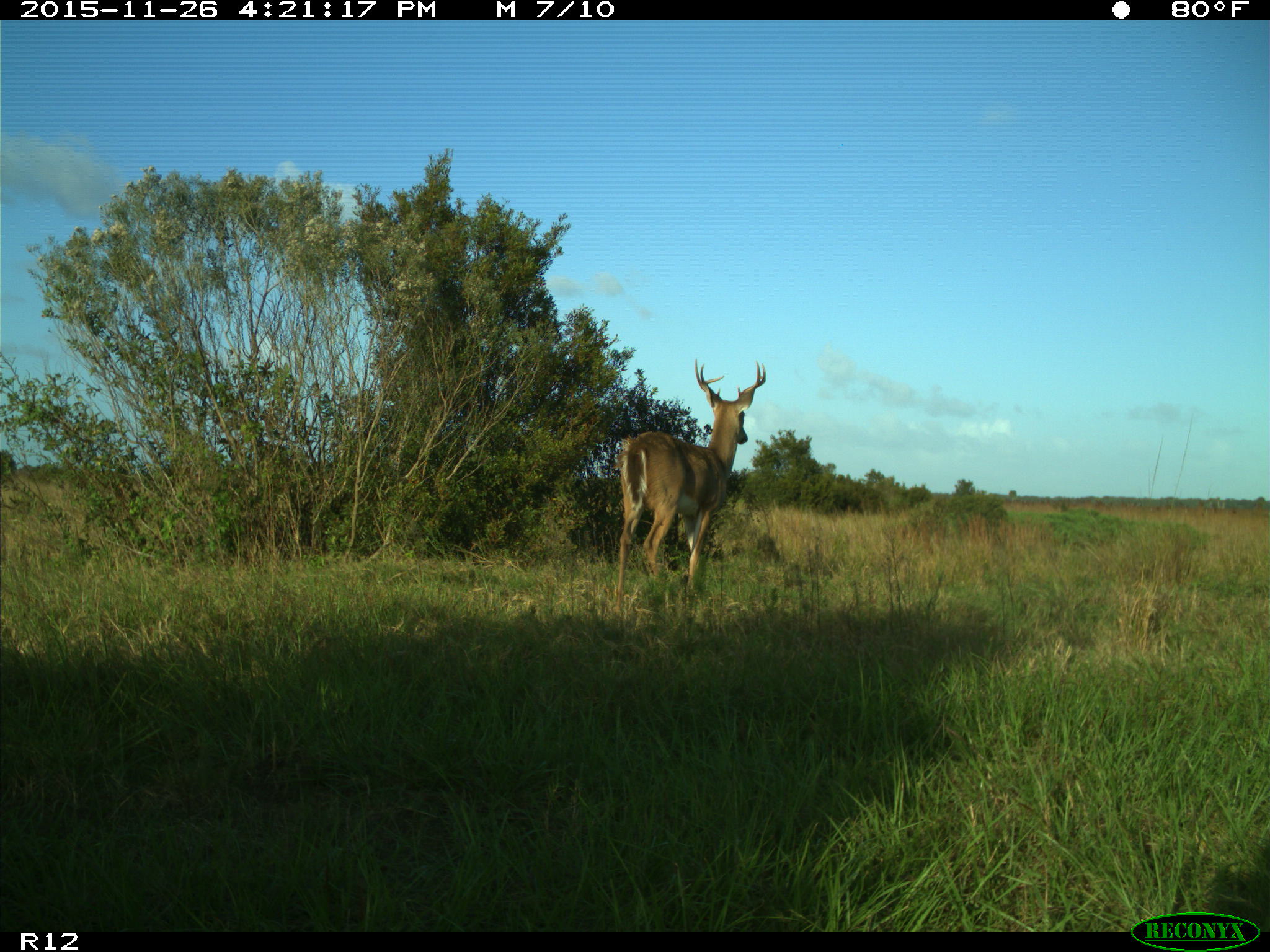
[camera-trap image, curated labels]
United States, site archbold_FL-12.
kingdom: Animalia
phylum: Chordata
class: Mammalia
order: Artiodactyla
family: Cervidae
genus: Odocoileus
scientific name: Odocoileus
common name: deer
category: unidentified deer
Unidentified deer (deer) (Odocoileus).